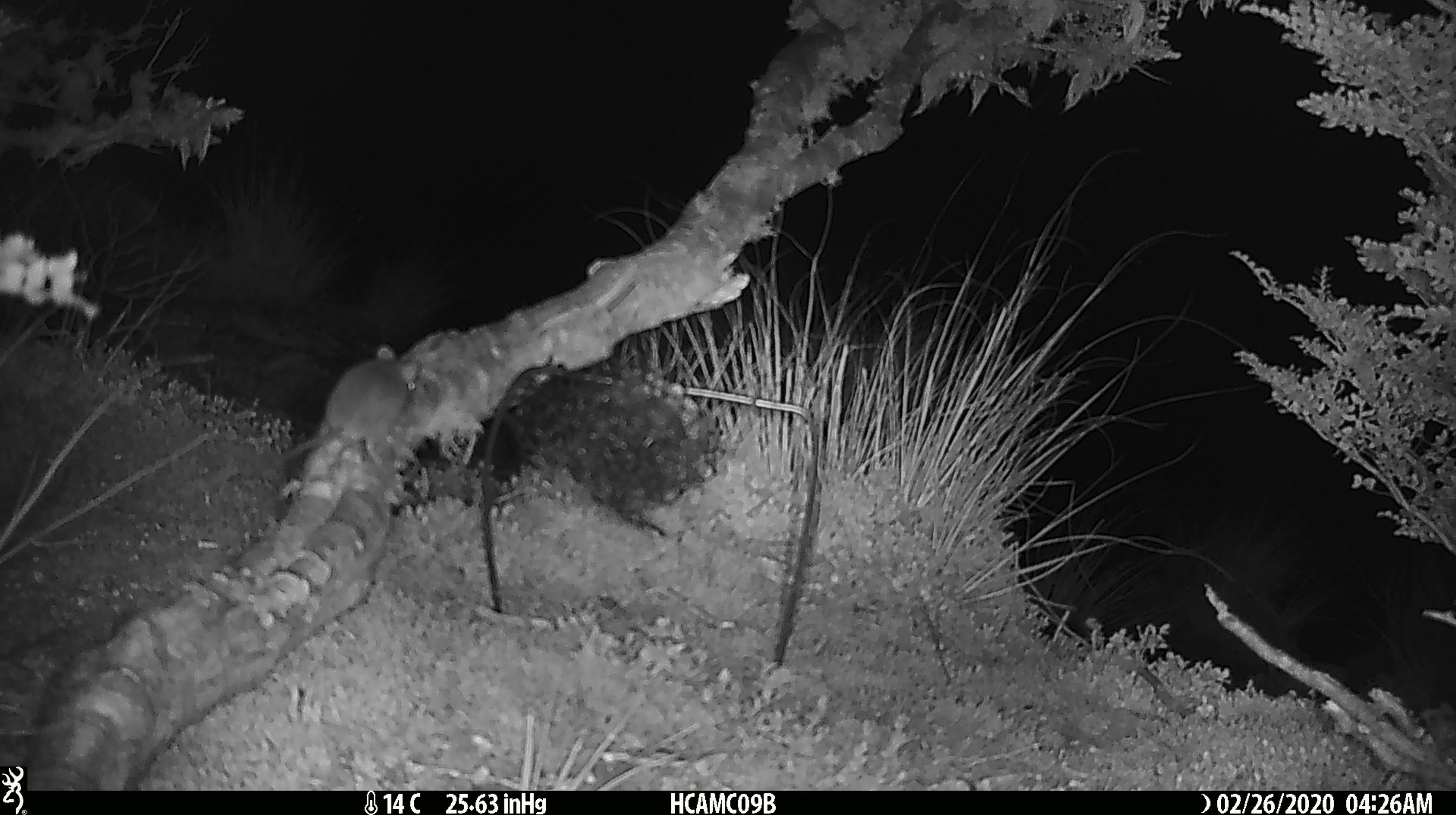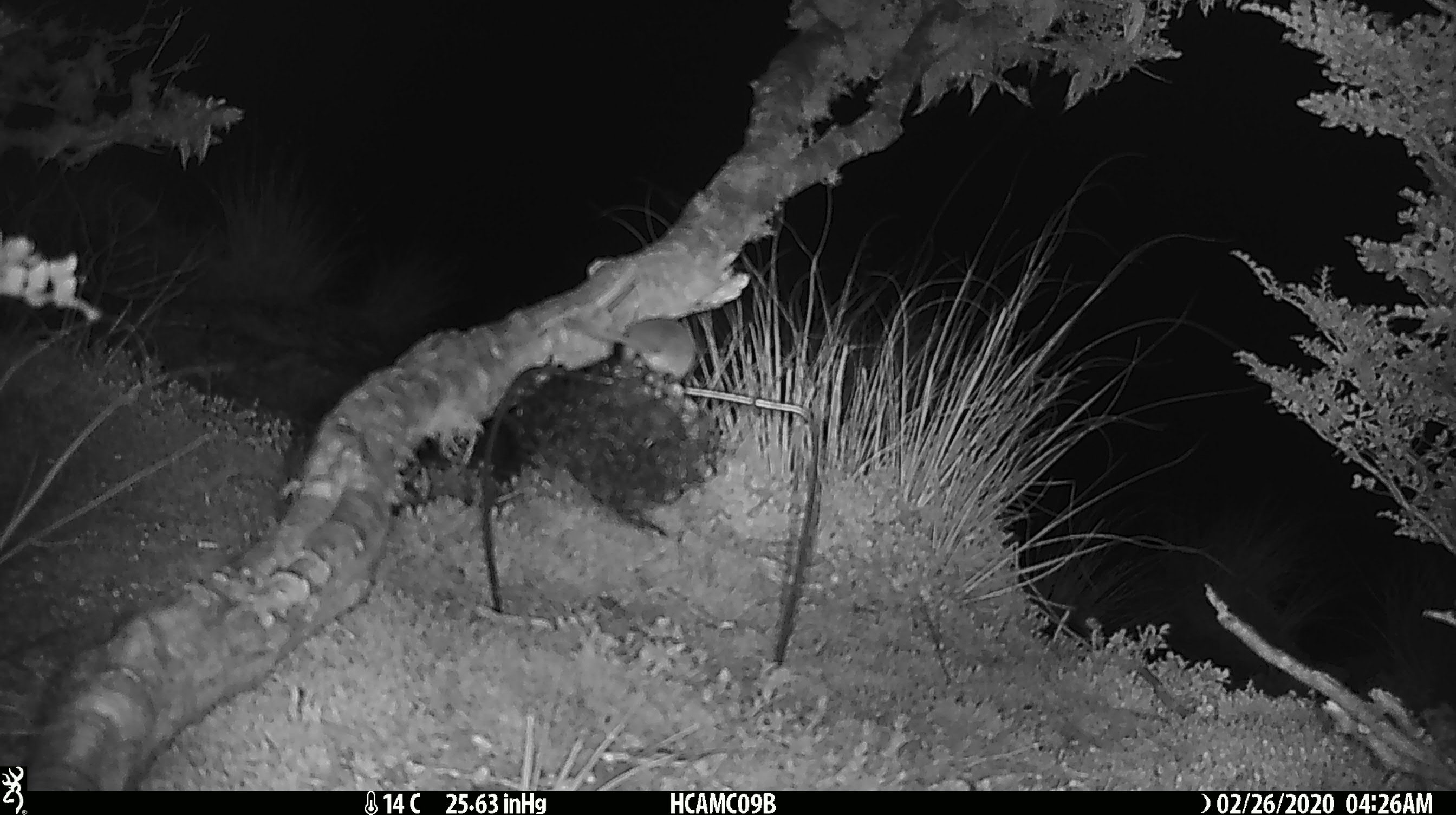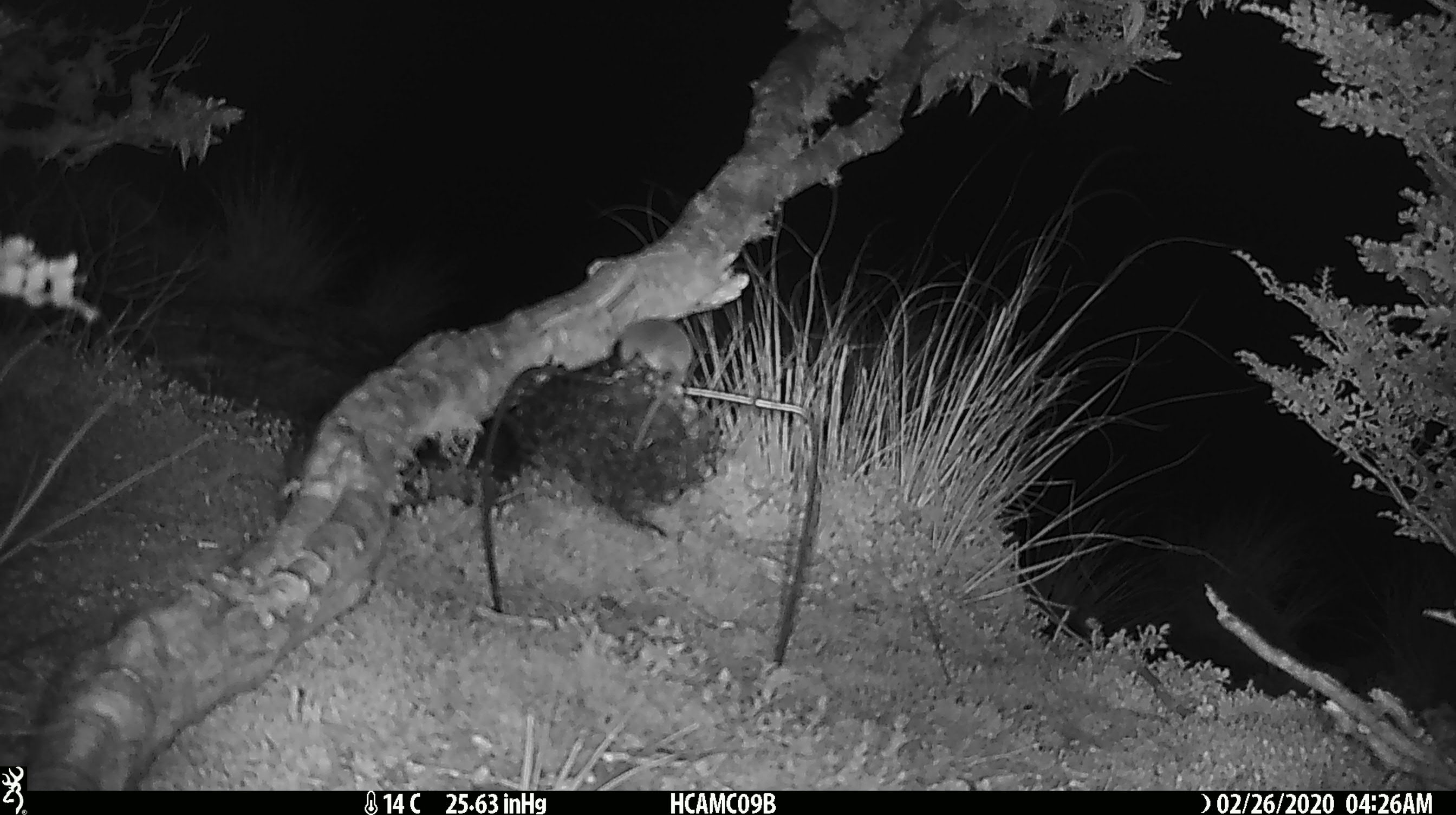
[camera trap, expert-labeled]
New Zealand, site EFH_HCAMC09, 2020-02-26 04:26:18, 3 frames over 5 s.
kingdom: Animalia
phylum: Chordata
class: Mammalia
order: Rodentia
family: Muridae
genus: Mus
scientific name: Mus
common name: mouse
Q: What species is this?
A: Mouse (Mus).